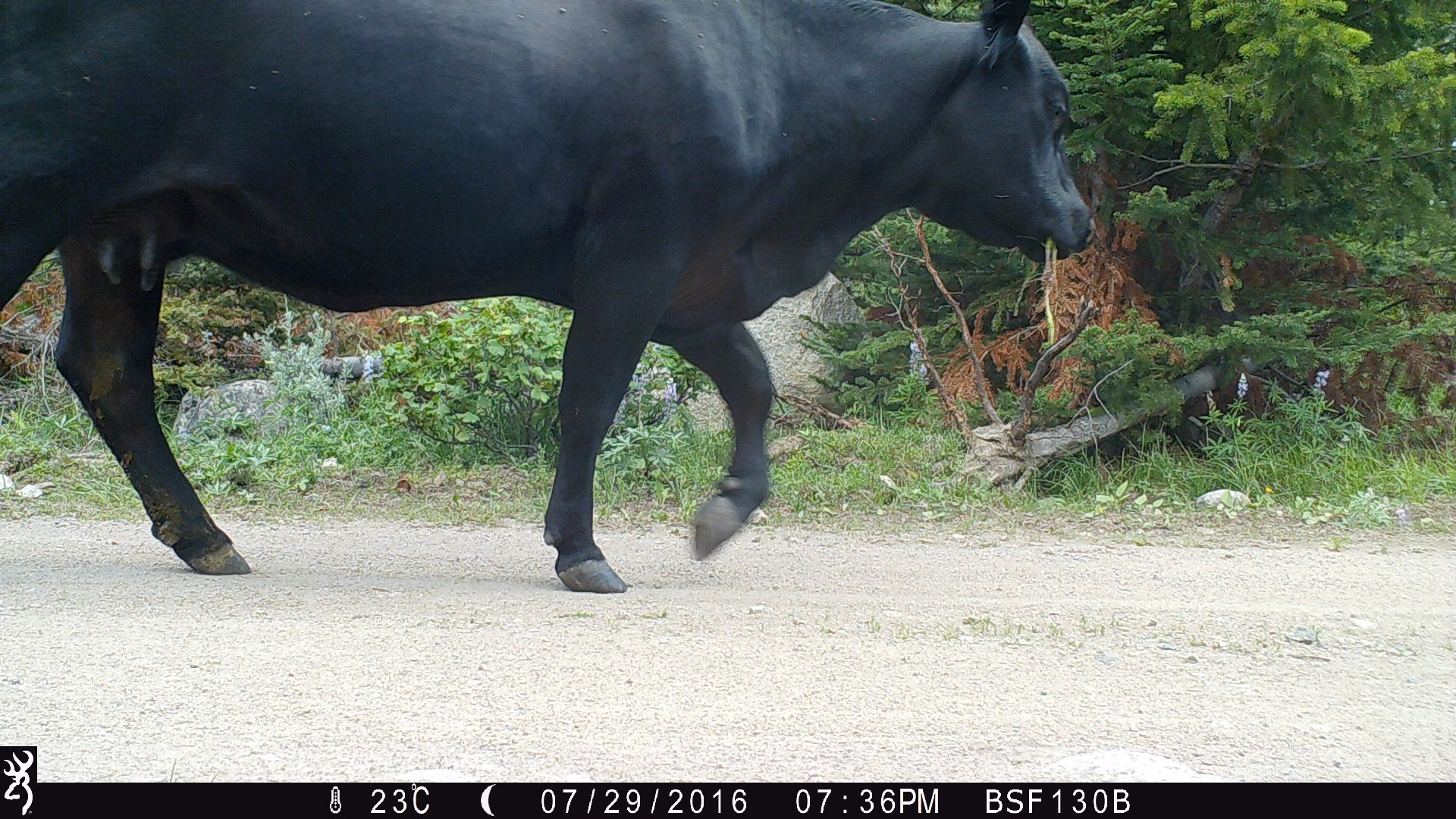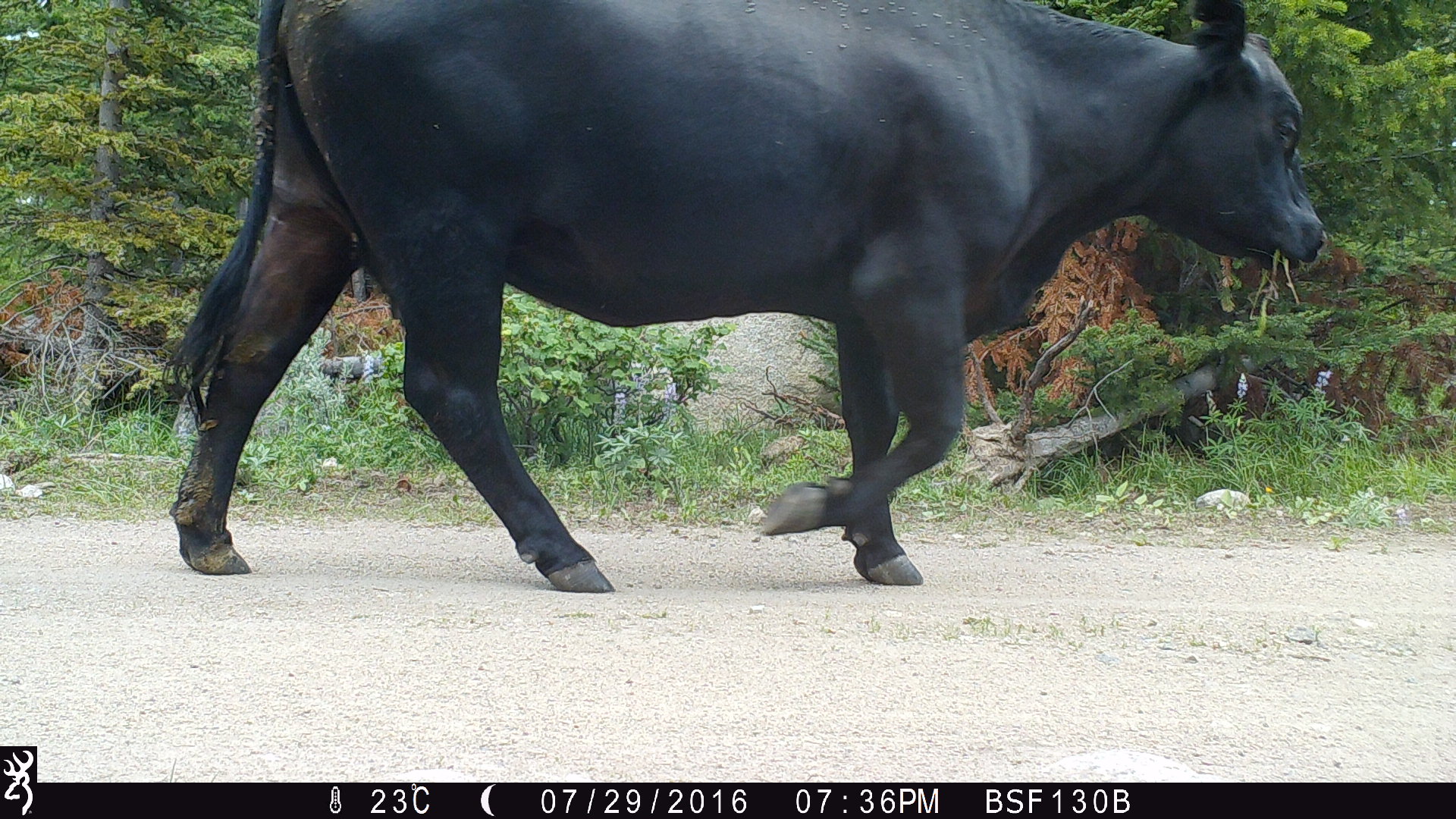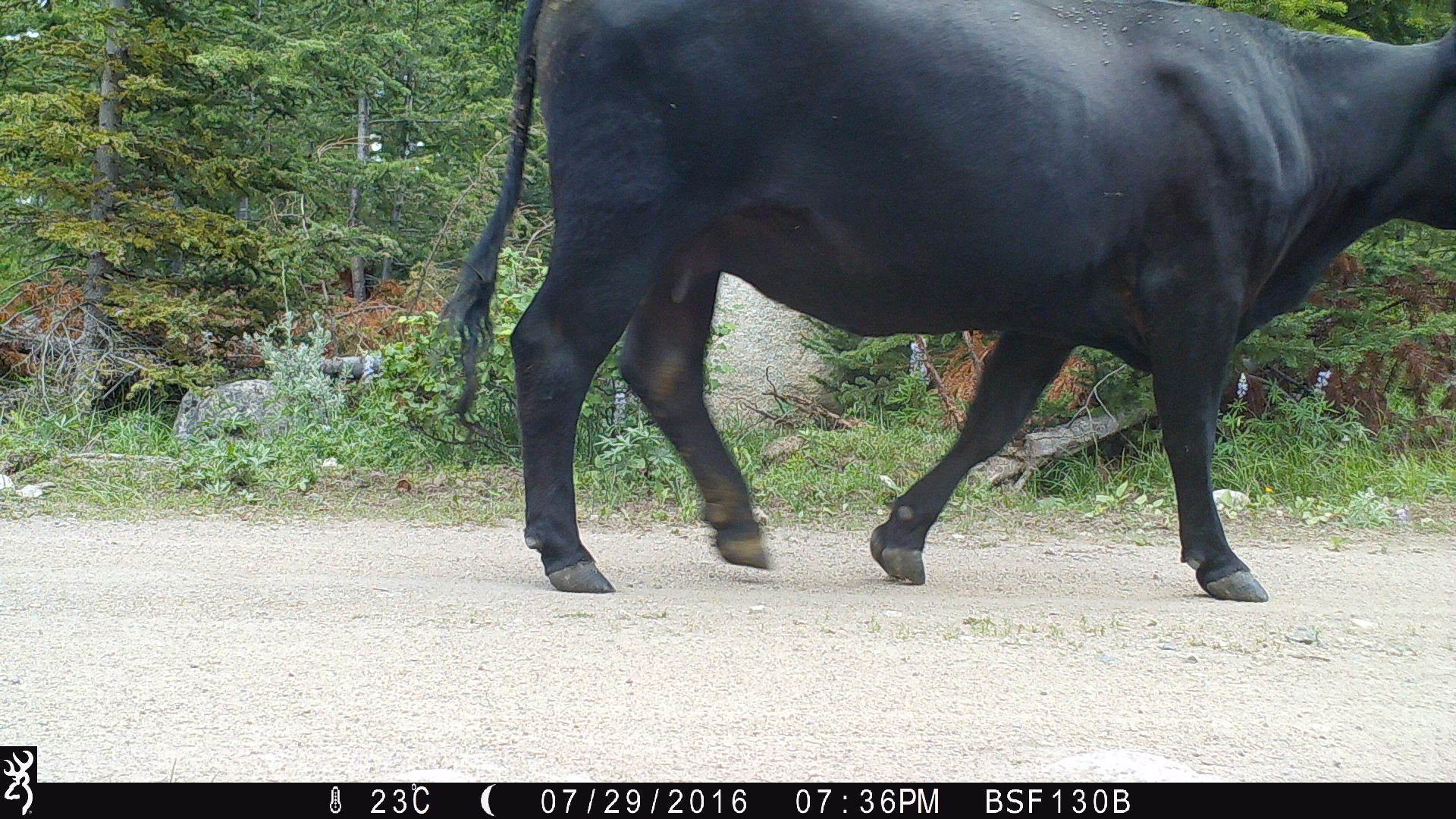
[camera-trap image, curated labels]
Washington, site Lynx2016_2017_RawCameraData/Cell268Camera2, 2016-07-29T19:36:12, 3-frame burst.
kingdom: Animalia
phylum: Chordata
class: Mammalia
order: Artiodactyla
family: Bovidae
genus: Bos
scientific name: Bos taurus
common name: domestic cattle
Domestic cattle (Bos taurus). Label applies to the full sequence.